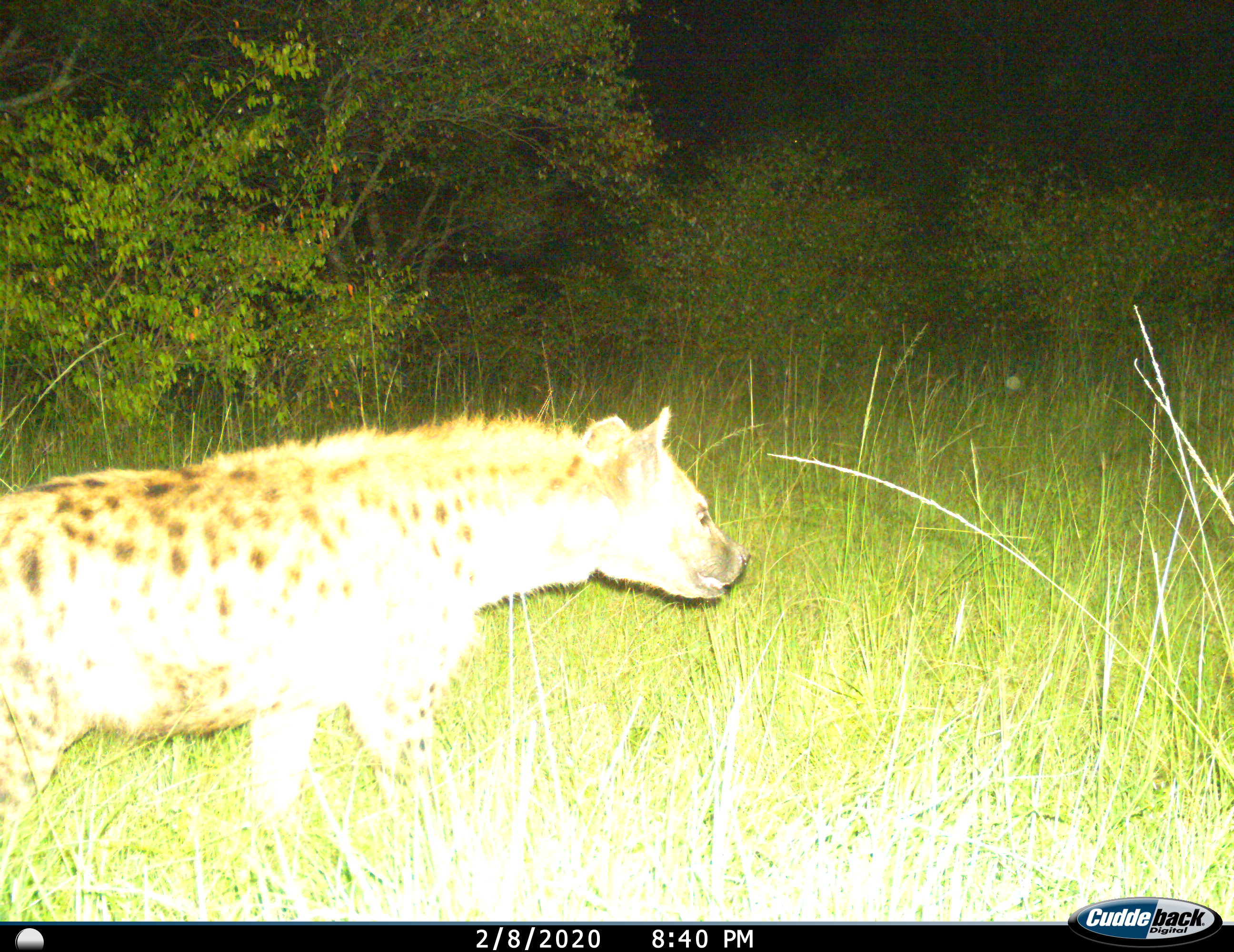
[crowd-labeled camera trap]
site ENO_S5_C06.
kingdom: Animalia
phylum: Chordata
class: Mammalia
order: Carnivora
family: Hyaenidae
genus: Crocuta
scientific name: Crocuta crocuta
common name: spotted hyena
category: hyenaspotted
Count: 1.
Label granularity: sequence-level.